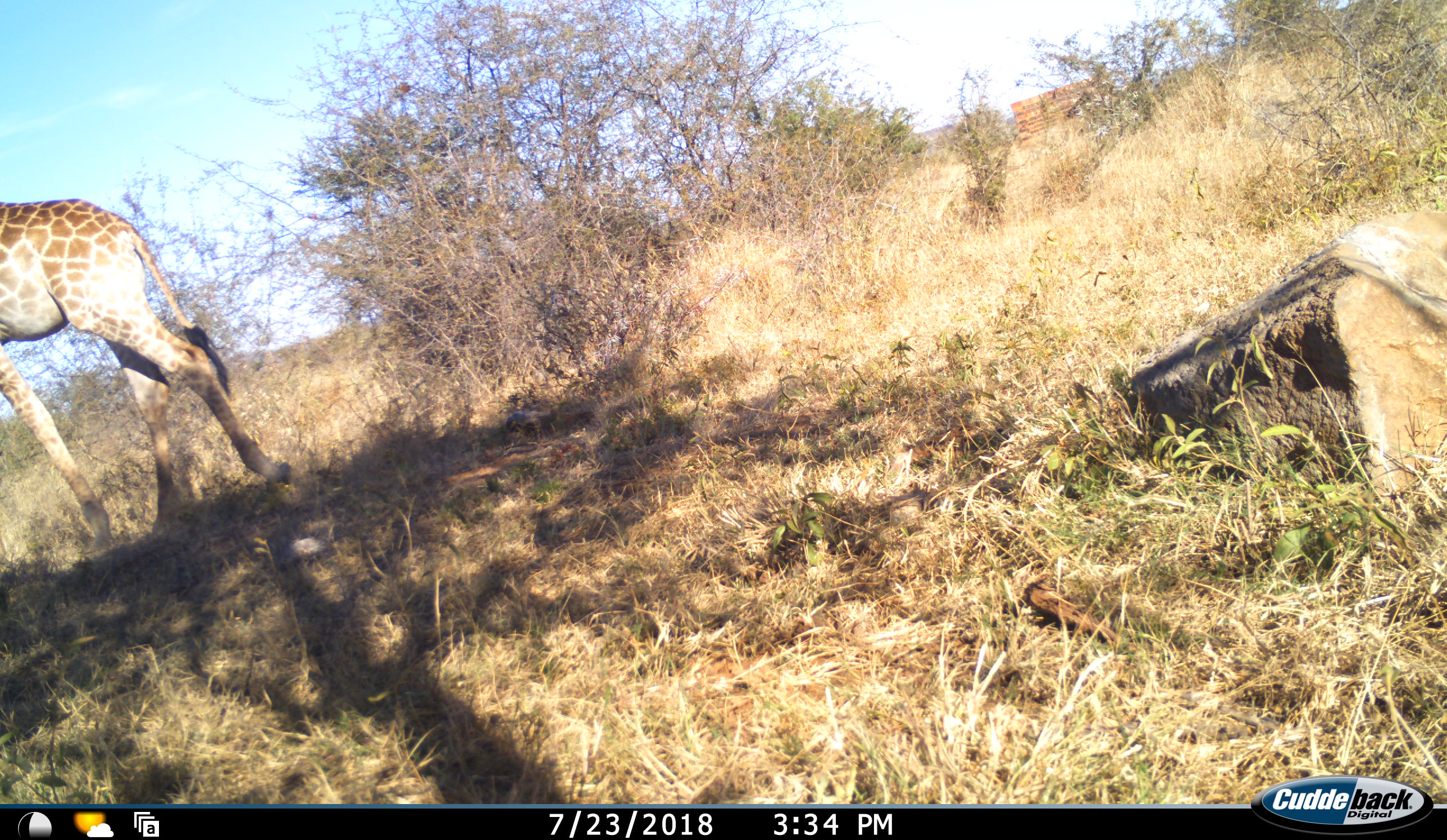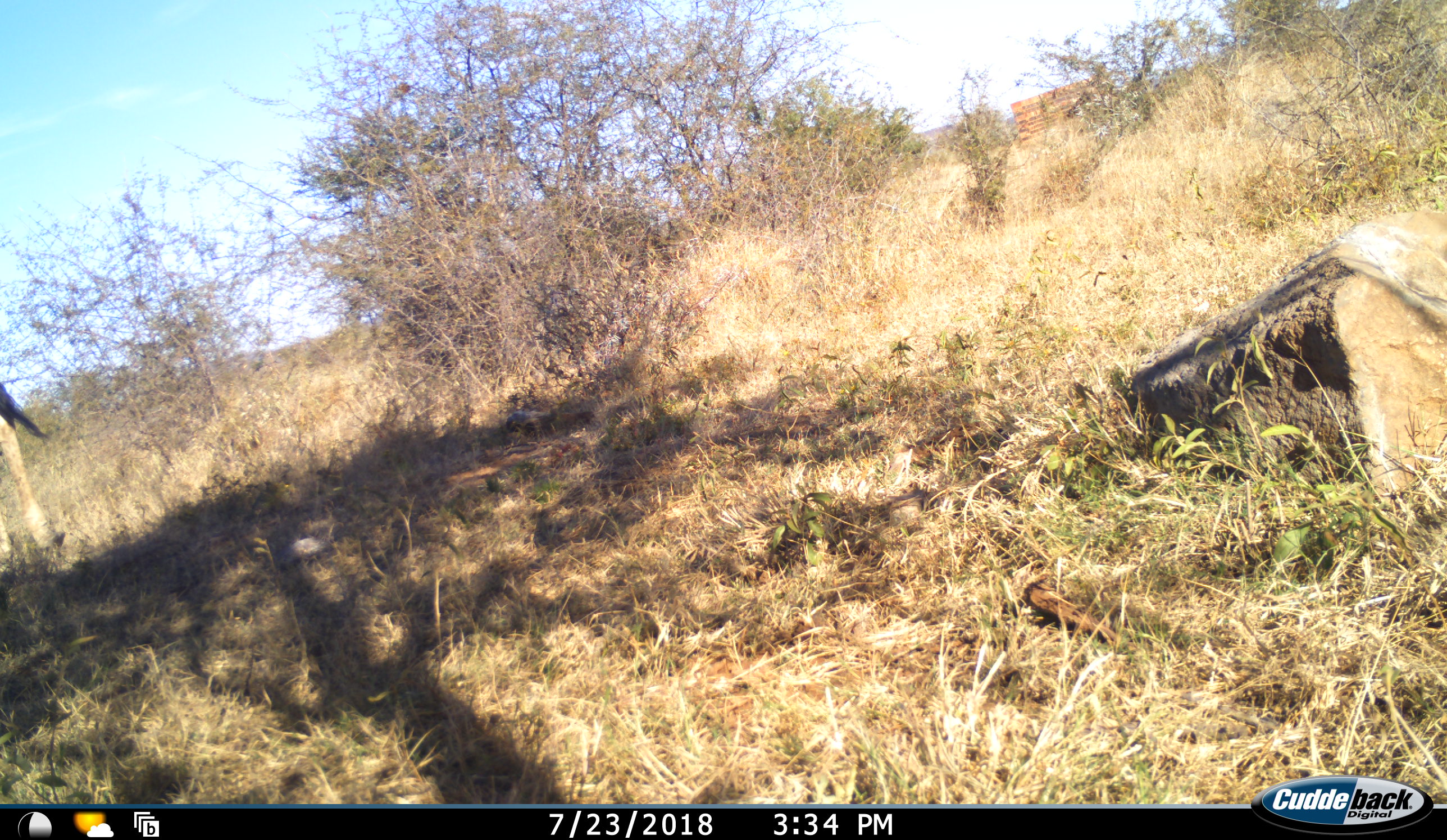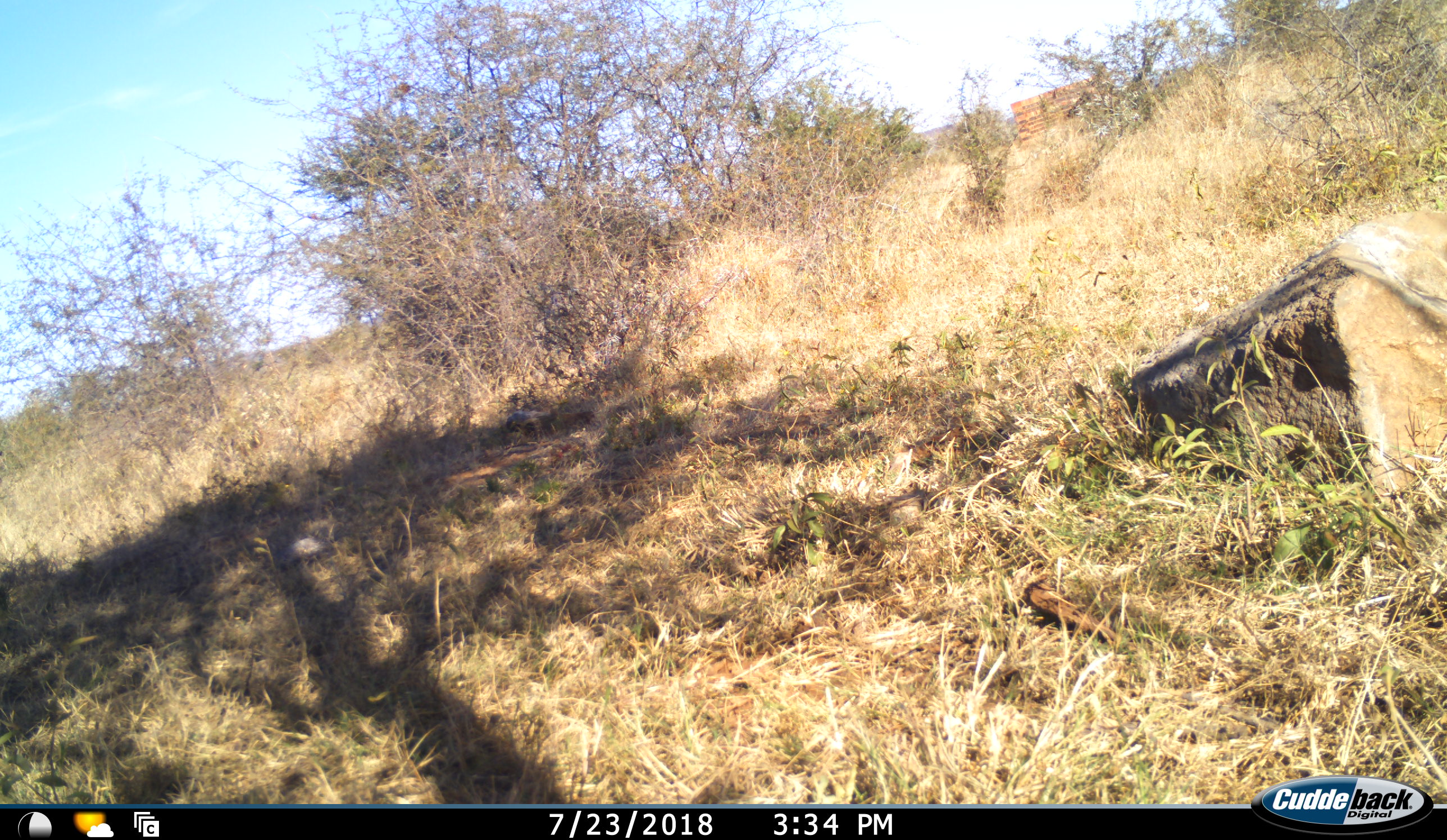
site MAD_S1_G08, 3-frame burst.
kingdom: Animalia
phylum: Chordata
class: Mammalia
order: Artiodactyla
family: Giraffidae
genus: Giraffa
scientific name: Giraffa camelopardalis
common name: giraffe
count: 1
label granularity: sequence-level